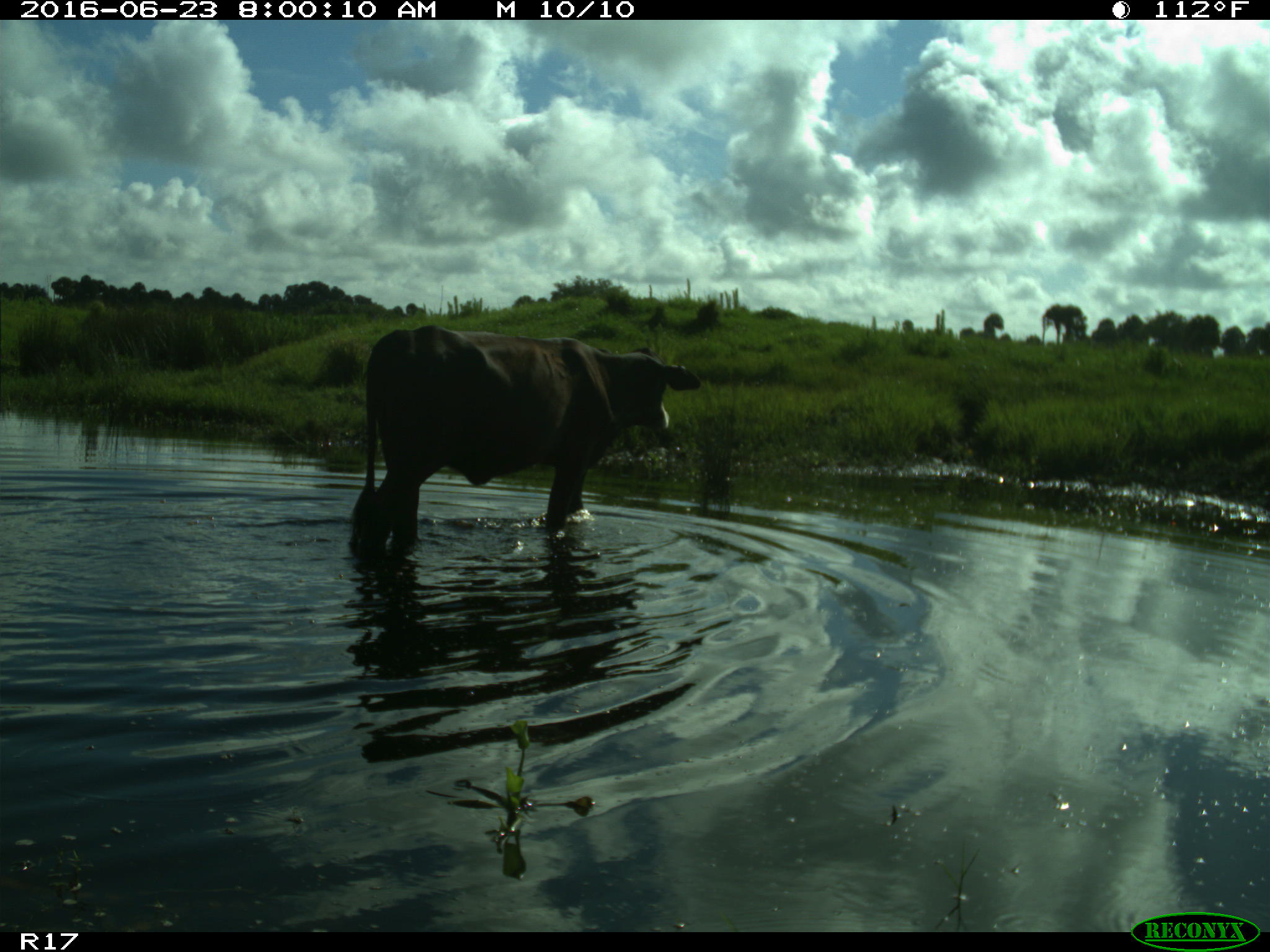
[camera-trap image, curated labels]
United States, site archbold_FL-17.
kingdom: Animalia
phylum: Chordata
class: Mammalia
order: Artiodactyla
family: Bovidae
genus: Bos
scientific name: Bos taurus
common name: domestic cow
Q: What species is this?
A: Bos taurus (domestic cow).